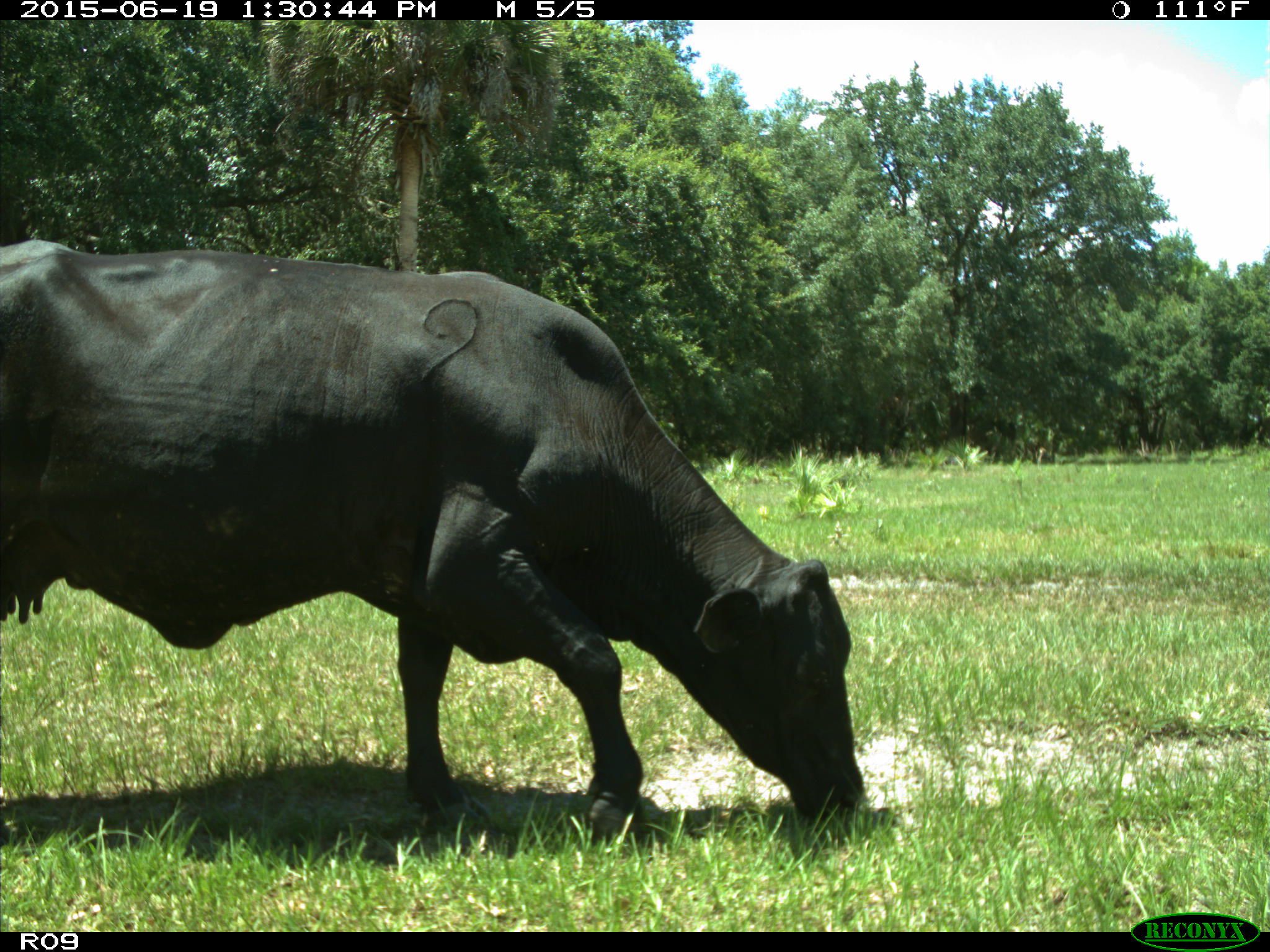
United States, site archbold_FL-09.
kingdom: Animalia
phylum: Chordata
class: Mammalia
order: Artiodactyla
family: Bovidae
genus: Bos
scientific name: Bos taurus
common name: domestic cow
Bos taurus (domestic cow).